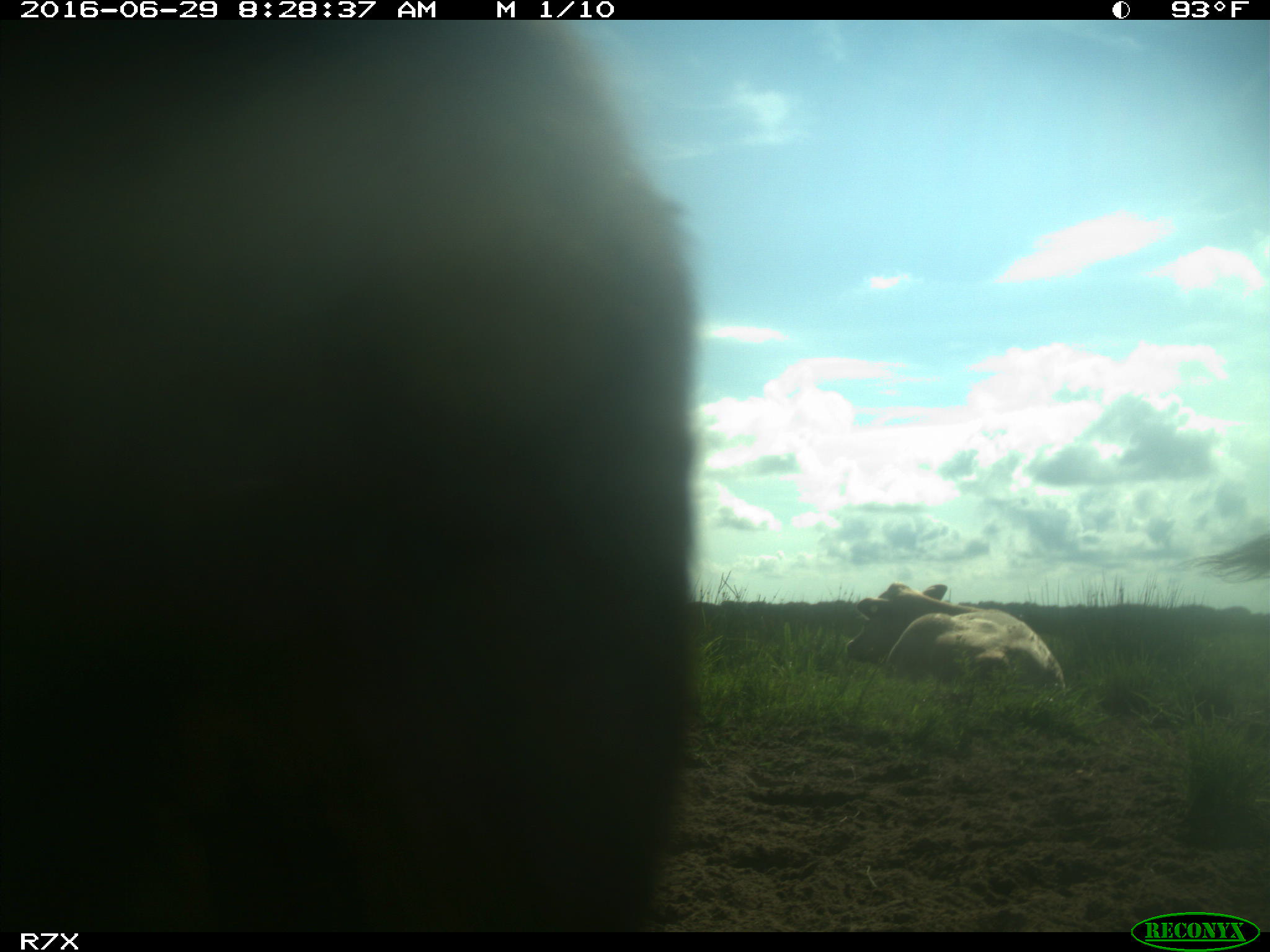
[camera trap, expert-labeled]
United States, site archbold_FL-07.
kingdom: Animalia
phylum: Chordata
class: Mammalia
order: Artiodactyla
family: Bovidae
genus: Bos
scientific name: Bos taurus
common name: domestic cow